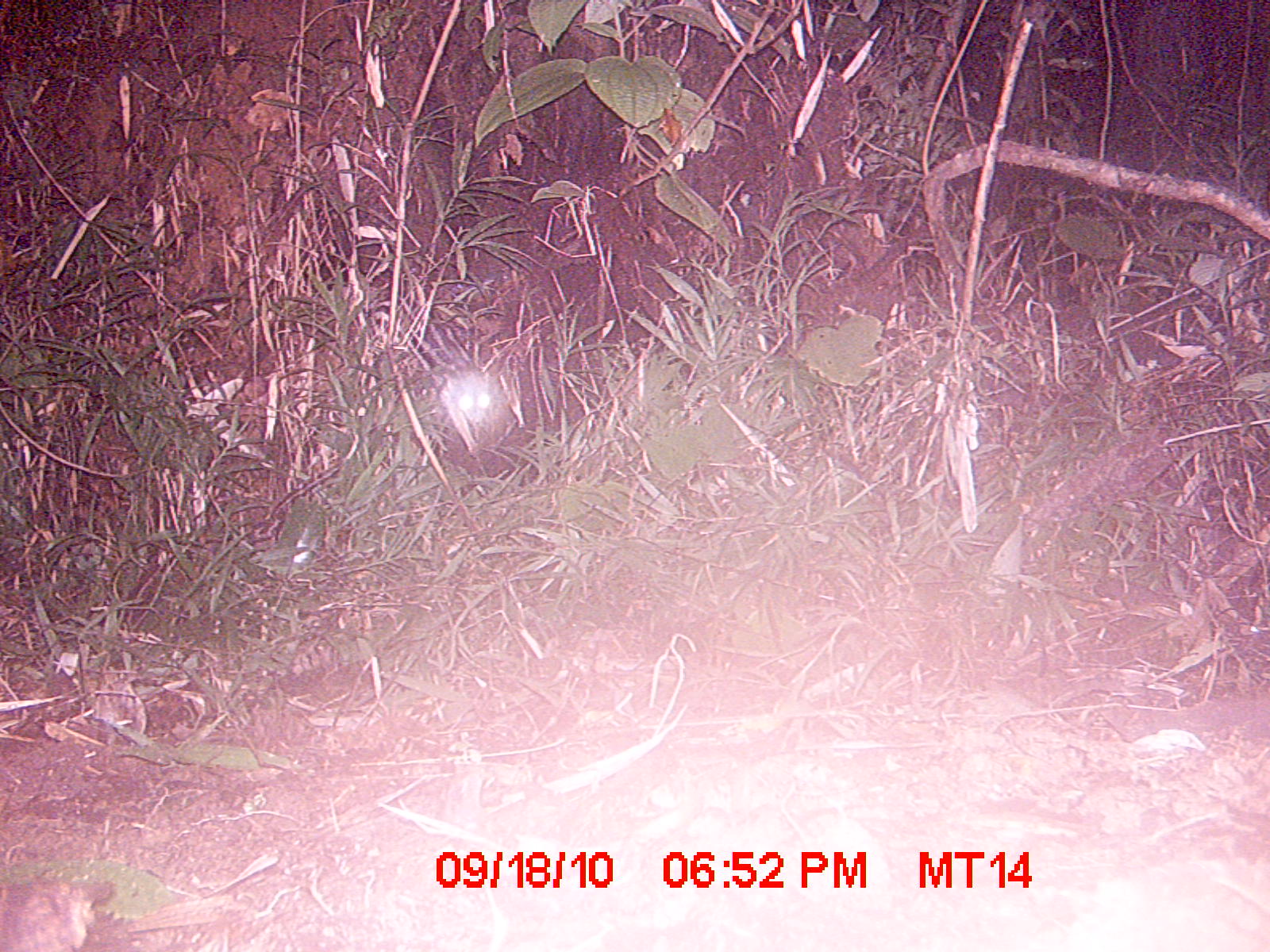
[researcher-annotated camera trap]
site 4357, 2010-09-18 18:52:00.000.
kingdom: Animalia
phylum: Chordata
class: Mammalia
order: Carnivora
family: Eupleridae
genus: Galidictis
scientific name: Galidictis fasciata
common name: broad-striped vontsira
Galidictis fasciata (broad-striped vontsira), count 1.